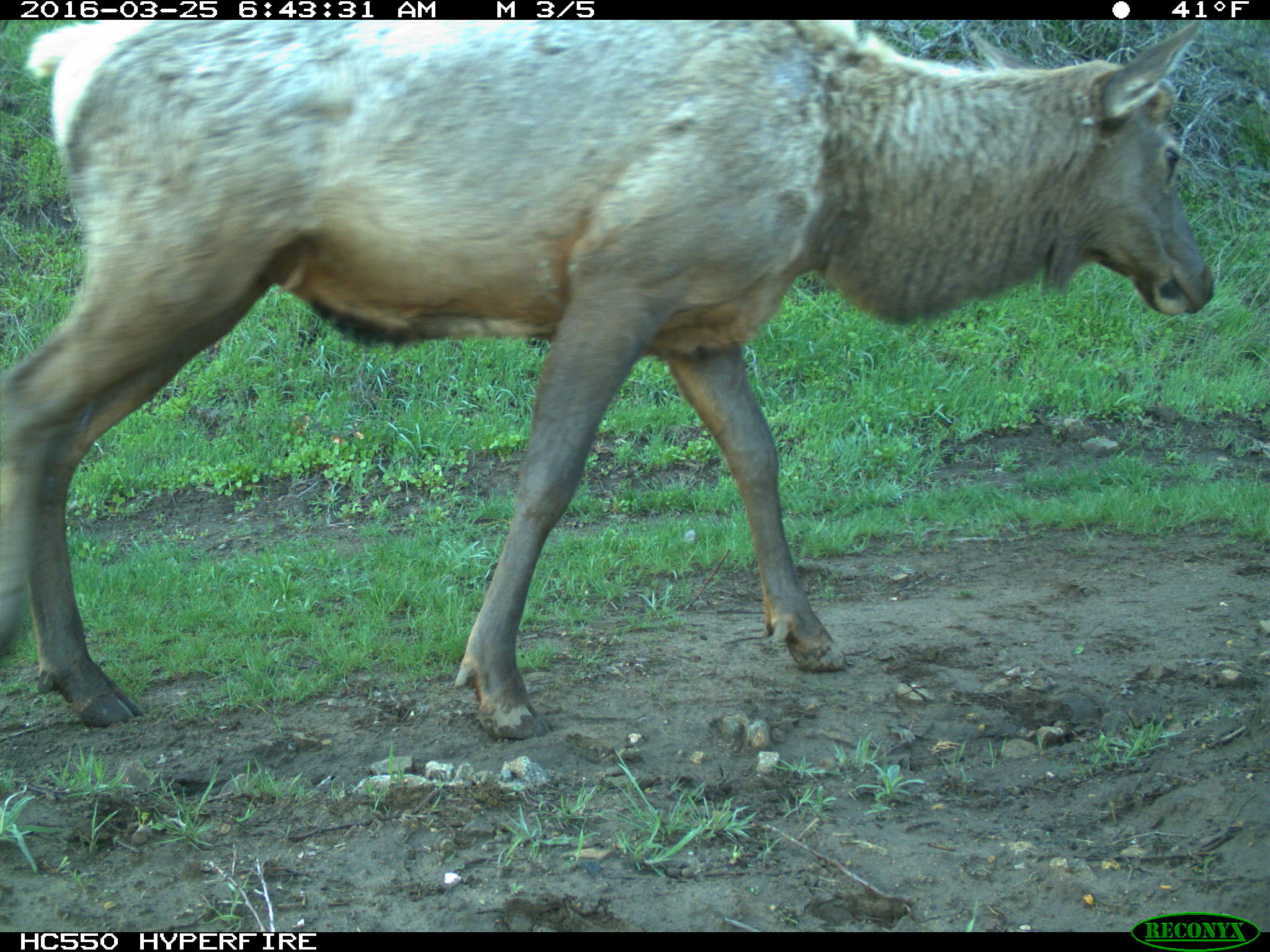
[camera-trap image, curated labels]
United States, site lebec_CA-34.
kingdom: Animalia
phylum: Chordata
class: Mammalia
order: Artiodactyla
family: Cervidae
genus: Cervus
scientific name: Cervus canadensis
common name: elk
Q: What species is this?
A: Cervus canadensis (elk).